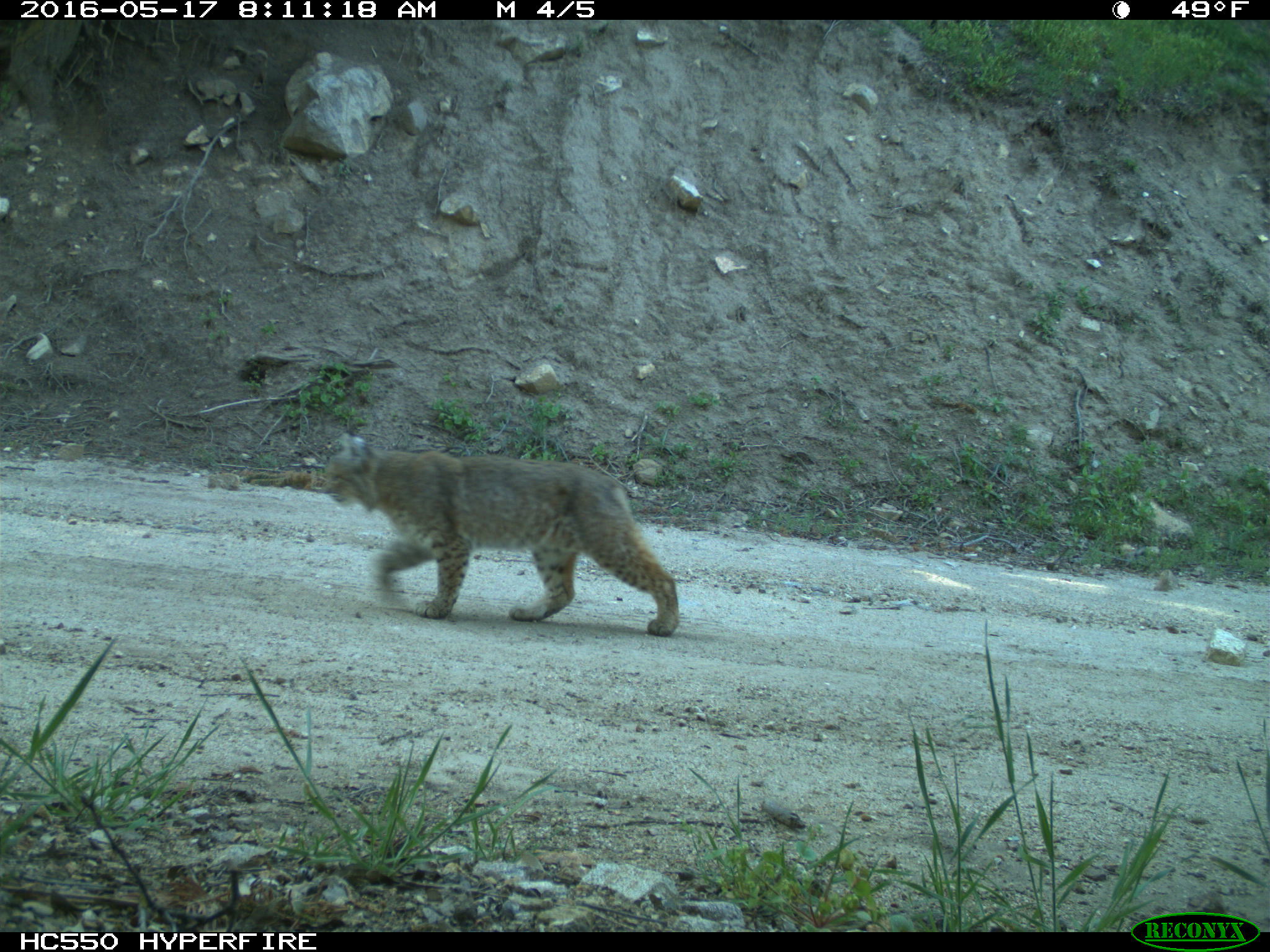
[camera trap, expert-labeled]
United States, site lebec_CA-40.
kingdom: Animalia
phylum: Chordata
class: Mammalia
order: Carnivora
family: Felidae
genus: Lynx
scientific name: Lynx rufus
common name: bobcat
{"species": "Lynx rufus (bobcat)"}